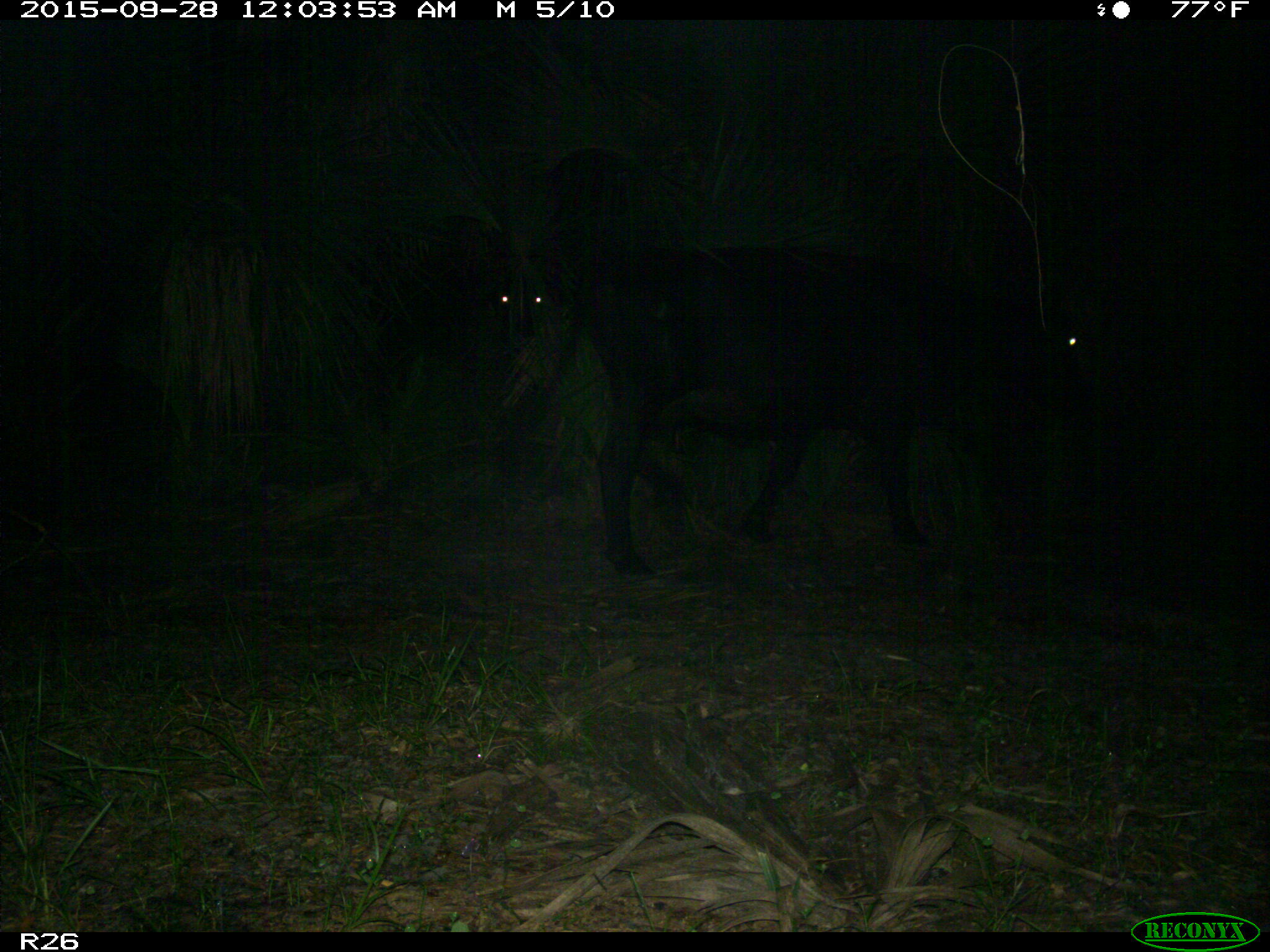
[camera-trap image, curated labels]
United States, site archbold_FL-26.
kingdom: Animalia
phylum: Chordata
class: Mammalia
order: Artiodactyla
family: Bovidae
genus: Bos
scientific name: Bos taurus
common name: domestic cow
Bos taurus (domestic cow).